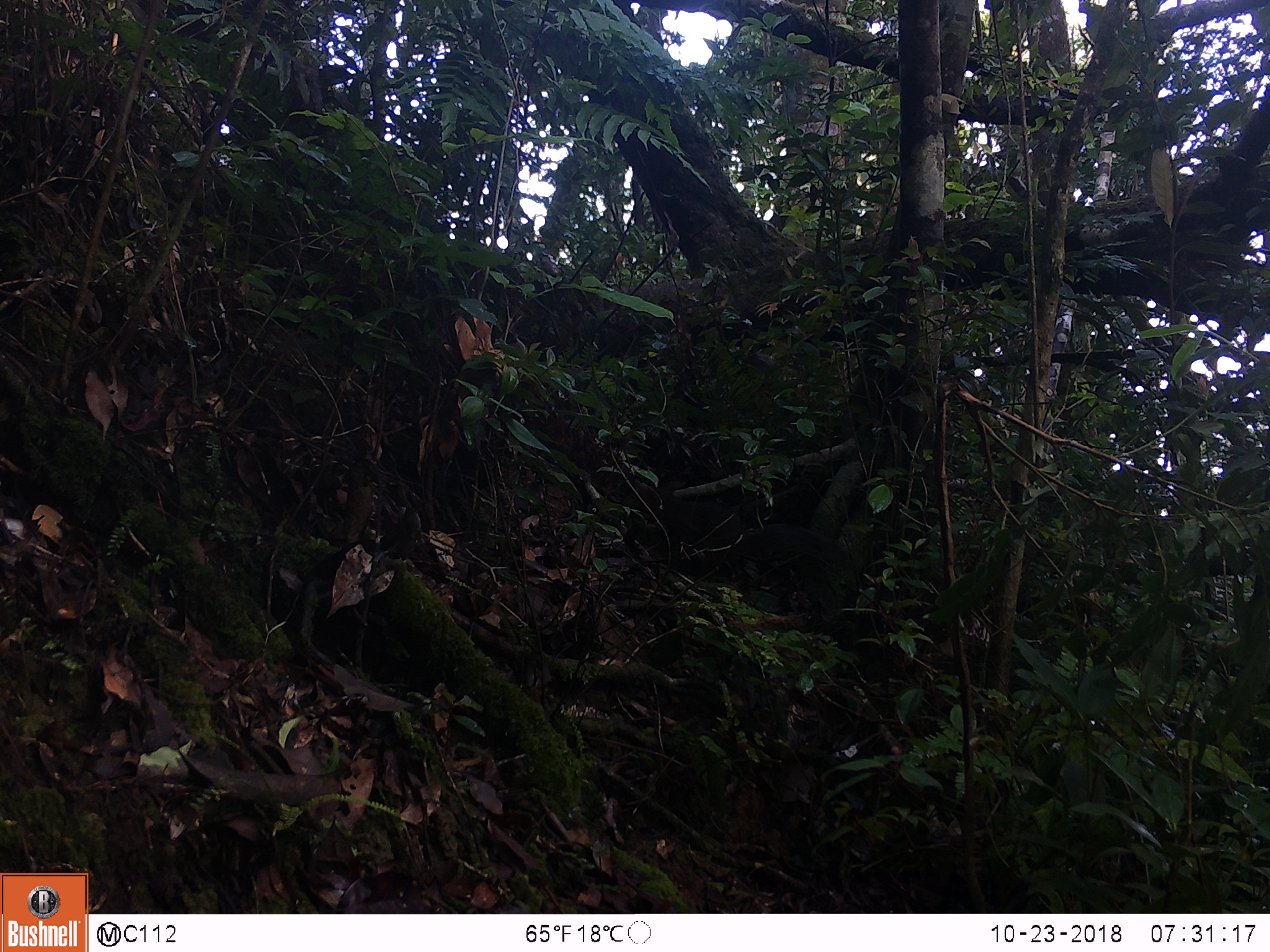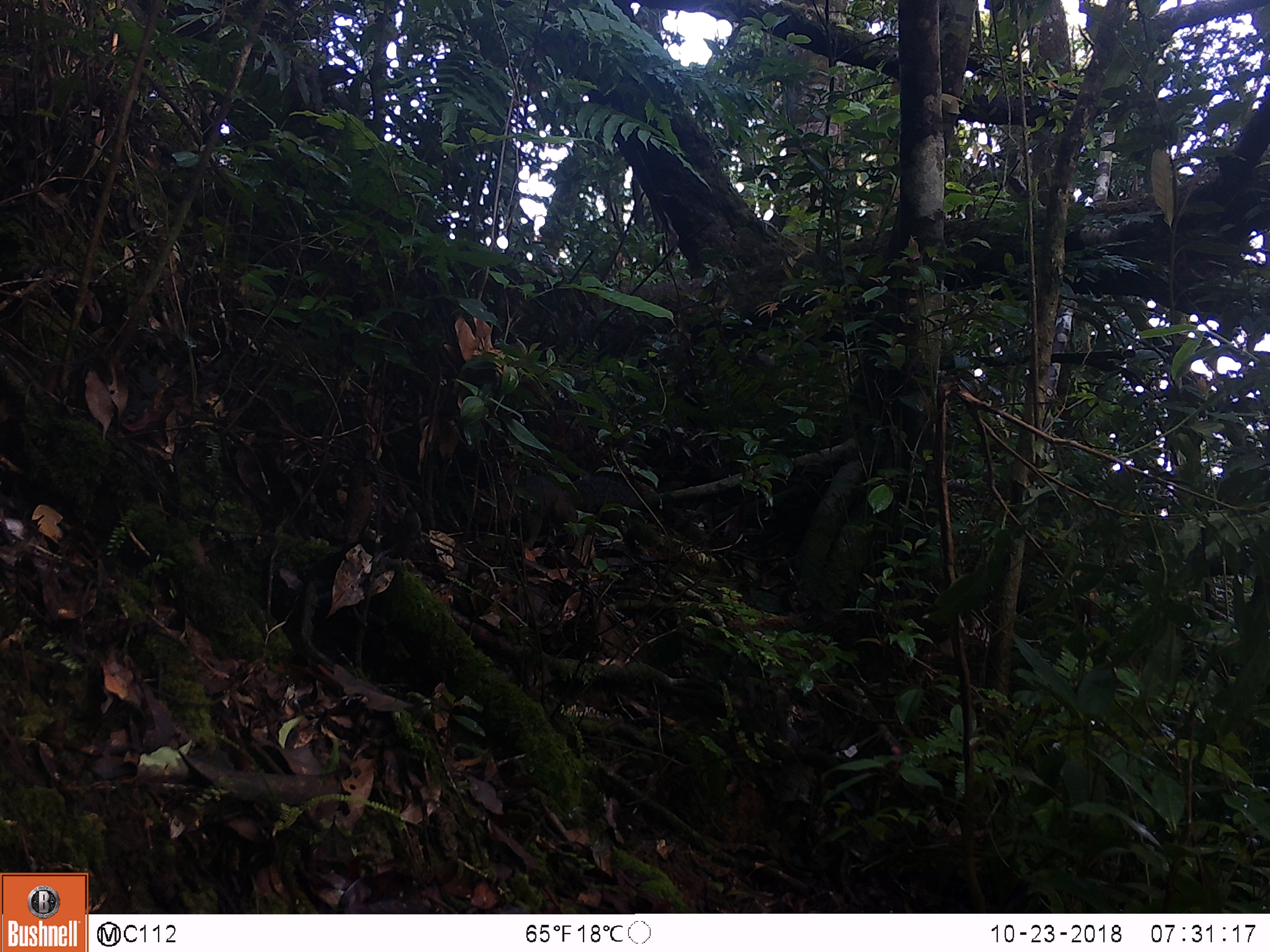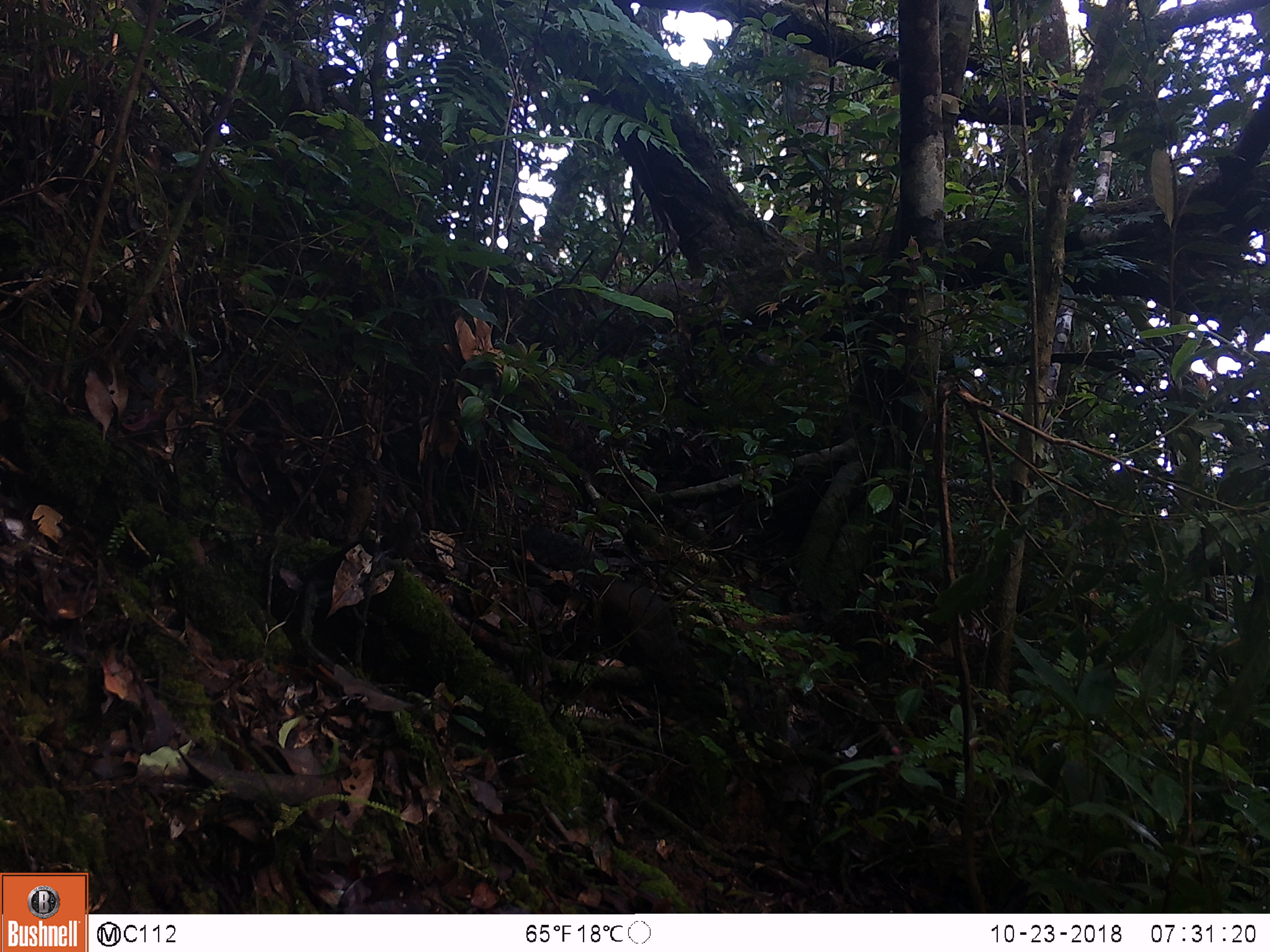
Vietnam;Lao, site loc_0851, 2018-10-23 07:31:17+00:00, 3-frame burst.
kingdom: Animalia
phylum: Chordata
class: Mammalia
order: Rodentia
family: Sciuridae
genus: Dremomys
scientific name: Dremomys rufigenis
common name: red-cheeked squirrel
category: red cheeked squirrel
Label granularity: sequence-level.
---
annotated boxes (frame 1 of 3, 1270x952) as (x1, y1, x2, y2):
red cheeked squirrel: (623, 484, 852, 568)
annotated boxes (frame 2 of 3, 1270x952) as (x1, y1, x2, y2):
red cheeked squirrel: (474, 470, 660, 550)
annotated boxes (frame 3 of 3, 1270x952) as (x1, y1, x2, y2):
red cheeked squirrel: (523, 523, 696, 697)